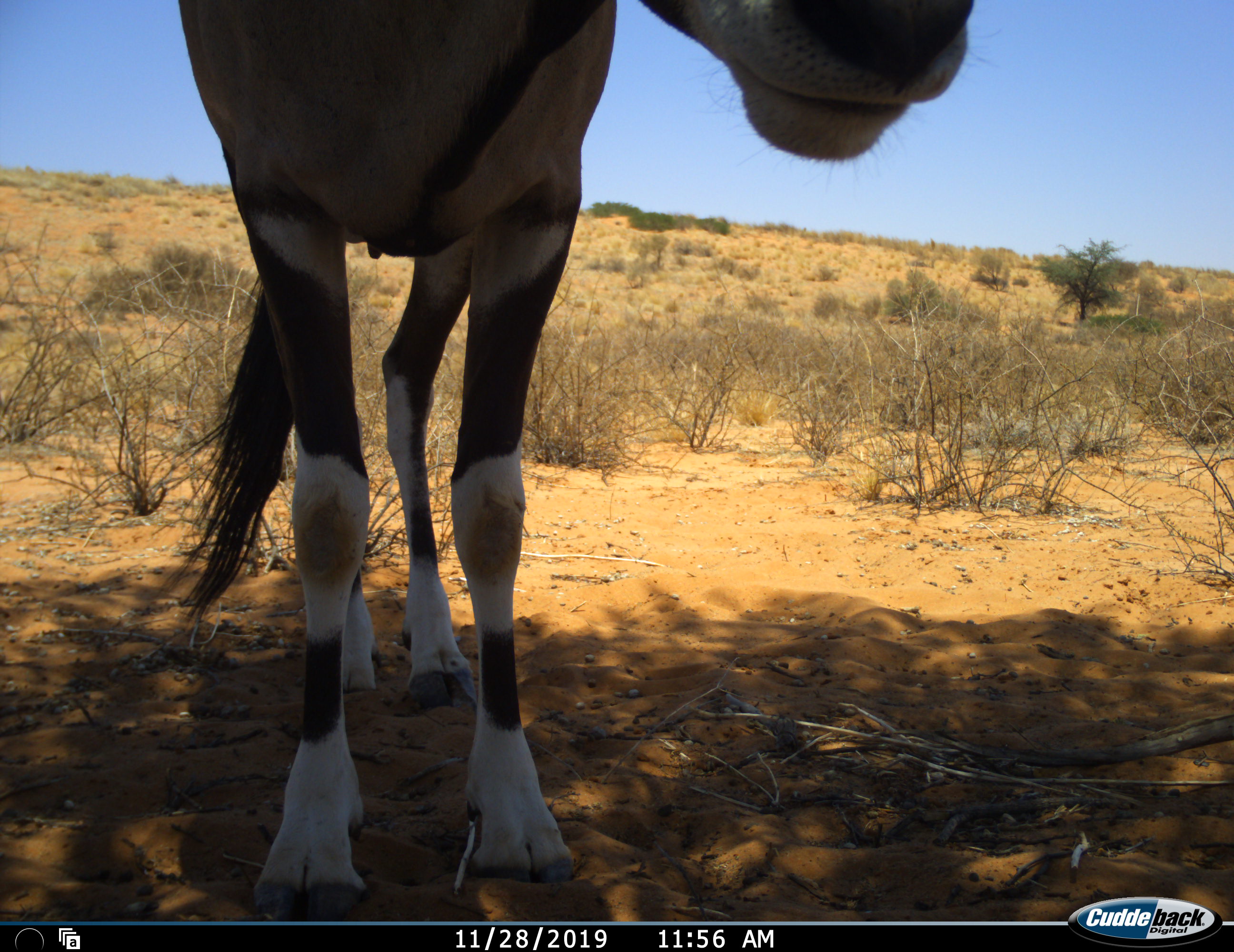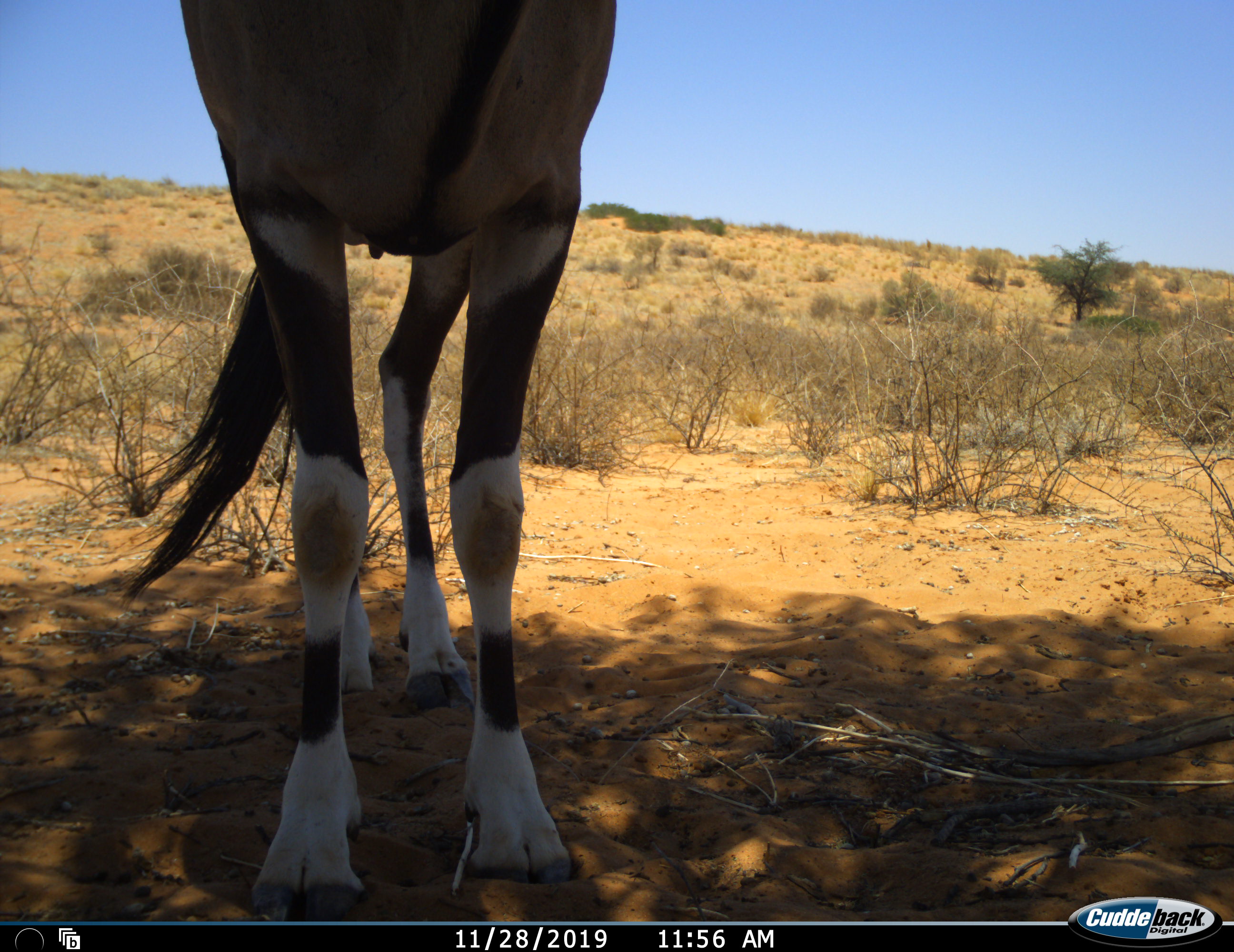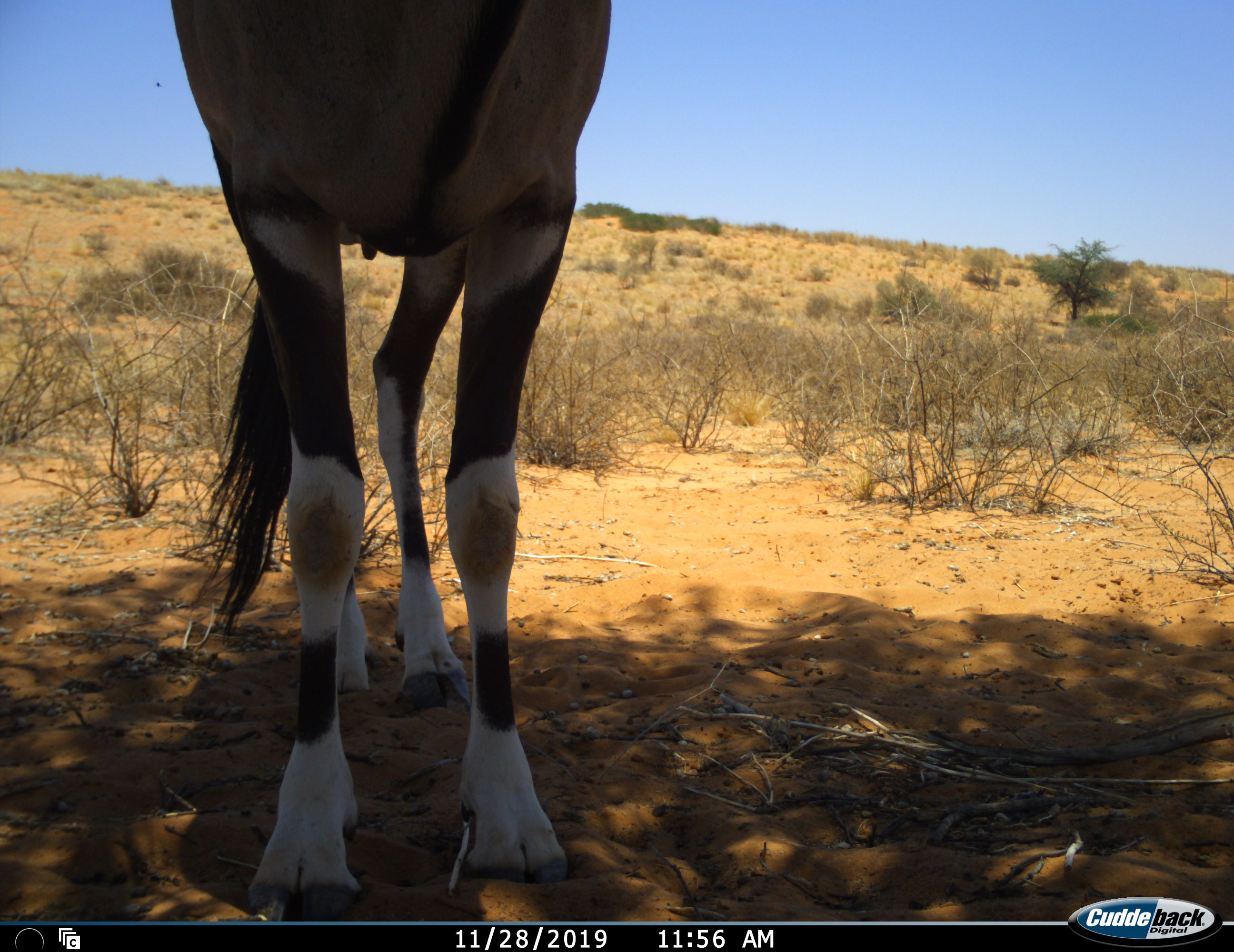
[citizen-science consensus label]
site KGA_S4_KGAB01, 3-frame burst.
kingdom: Animalia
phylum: Chordata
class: Mammalia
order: Artiodactyla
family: Bovidae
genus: Oryx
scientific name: Oryx gazella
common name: gemsbok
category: oryx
Oryx (gemsbok) (Oryx gazella), count 1. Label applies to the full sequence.